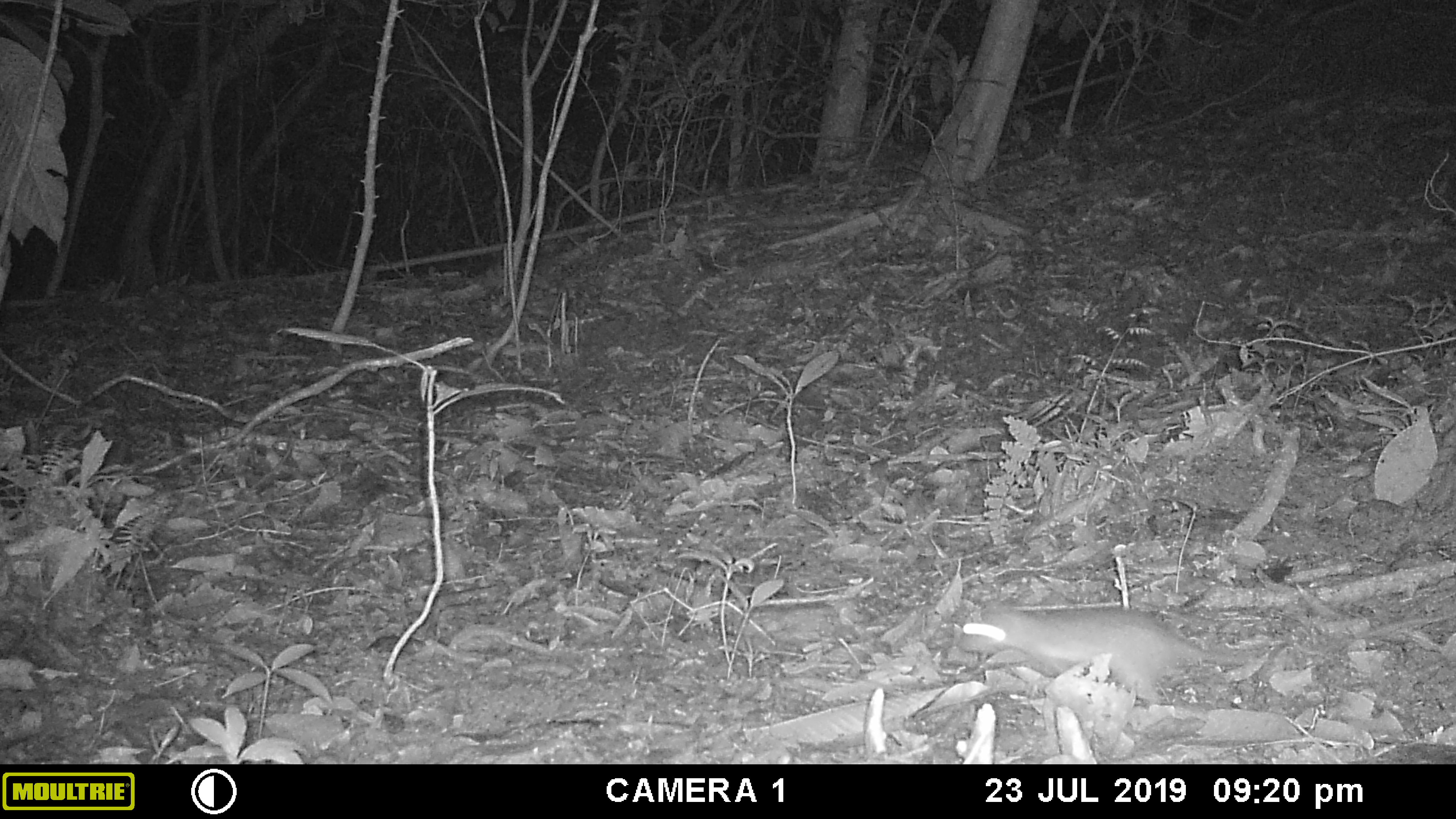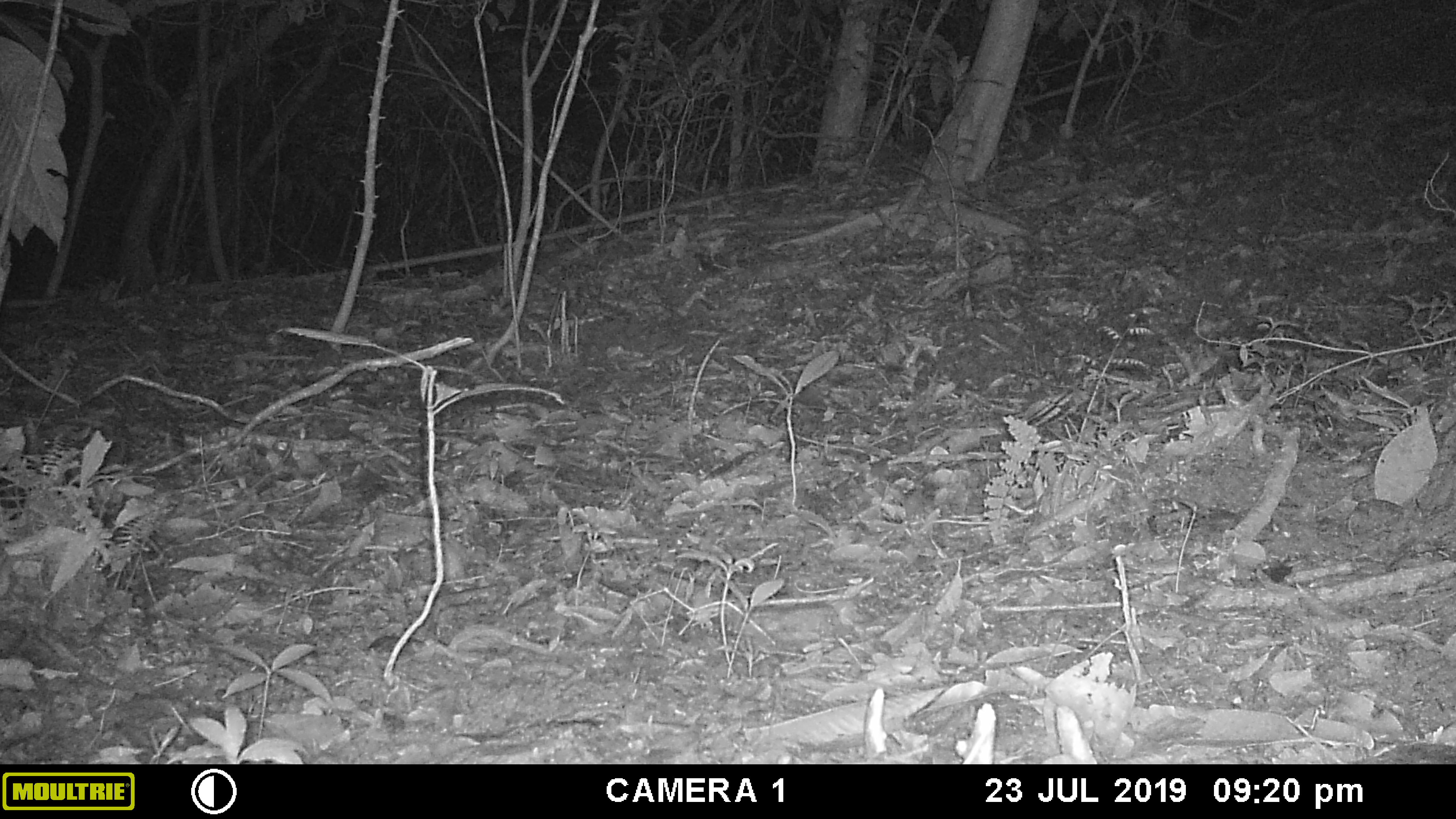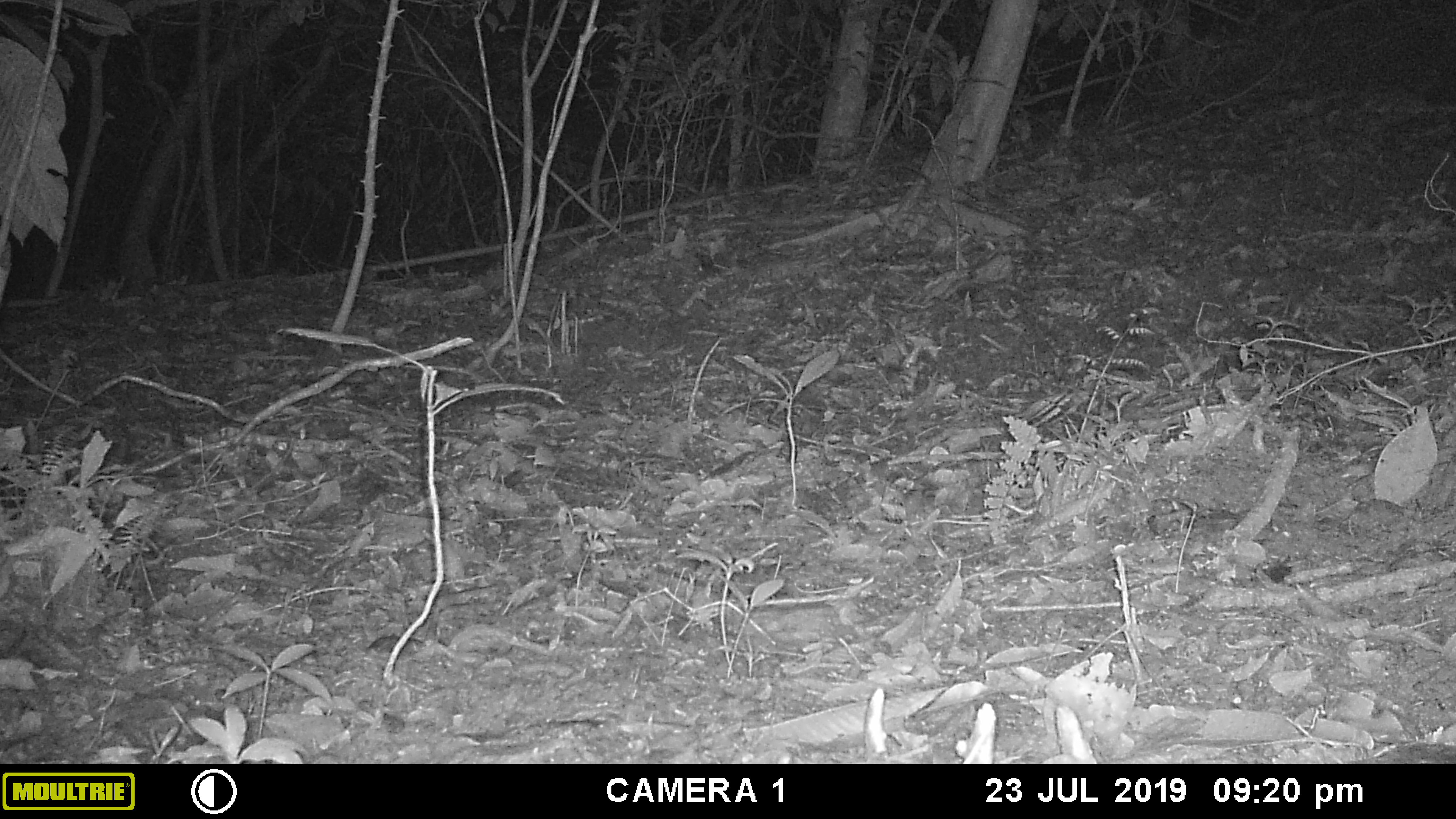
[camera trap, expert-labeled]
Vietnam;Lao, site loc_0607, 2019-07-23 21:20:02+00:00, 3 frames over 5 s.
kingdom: Animalia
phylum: Chordata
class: Mammalia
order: Rodentia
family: Muridae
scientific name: Muridae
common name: old-world mice and rats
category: unidentified murid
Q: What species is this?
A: Unidentified murid (old-world mice and rats) (Muridae).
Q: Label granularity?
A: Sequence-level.